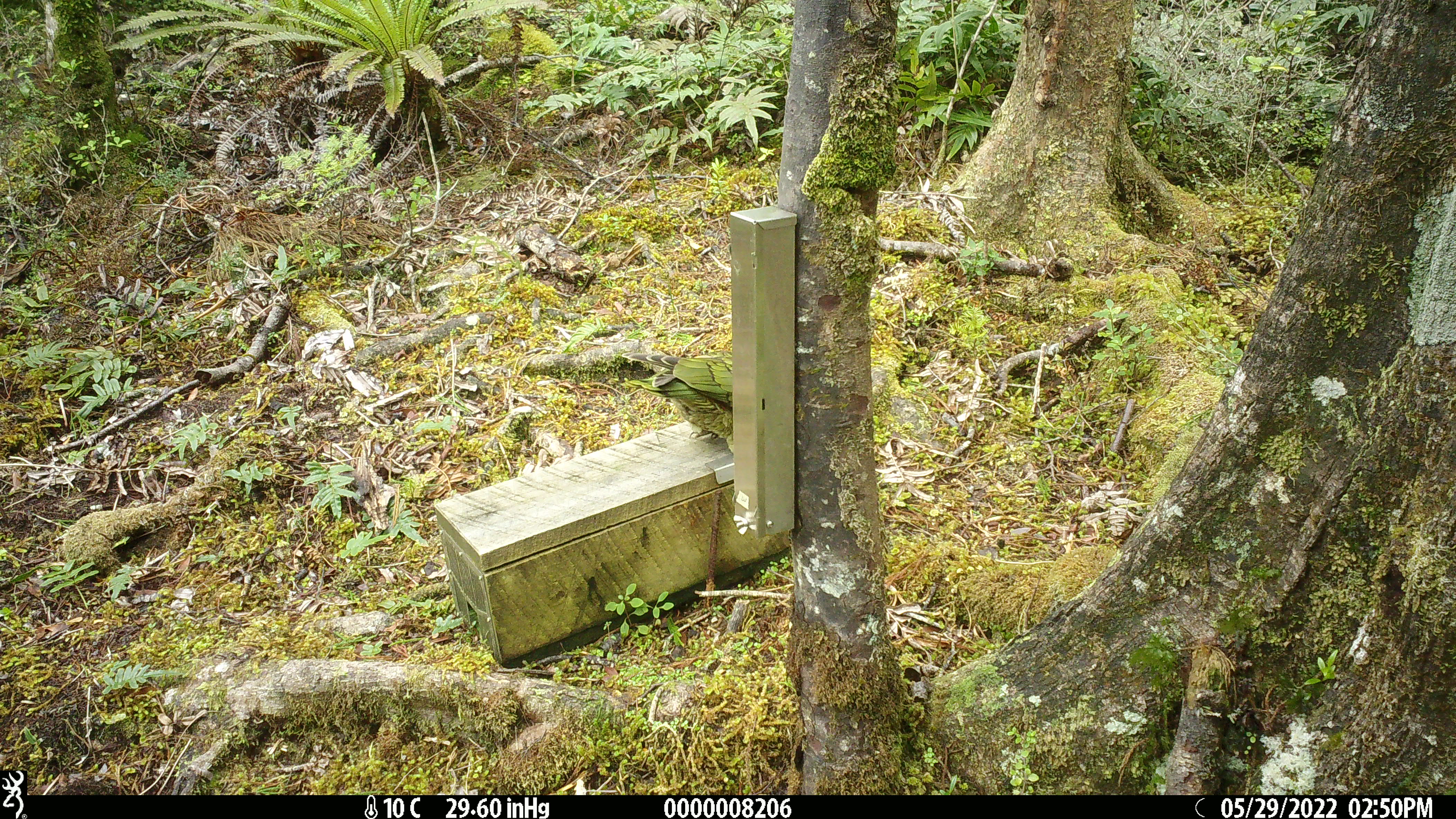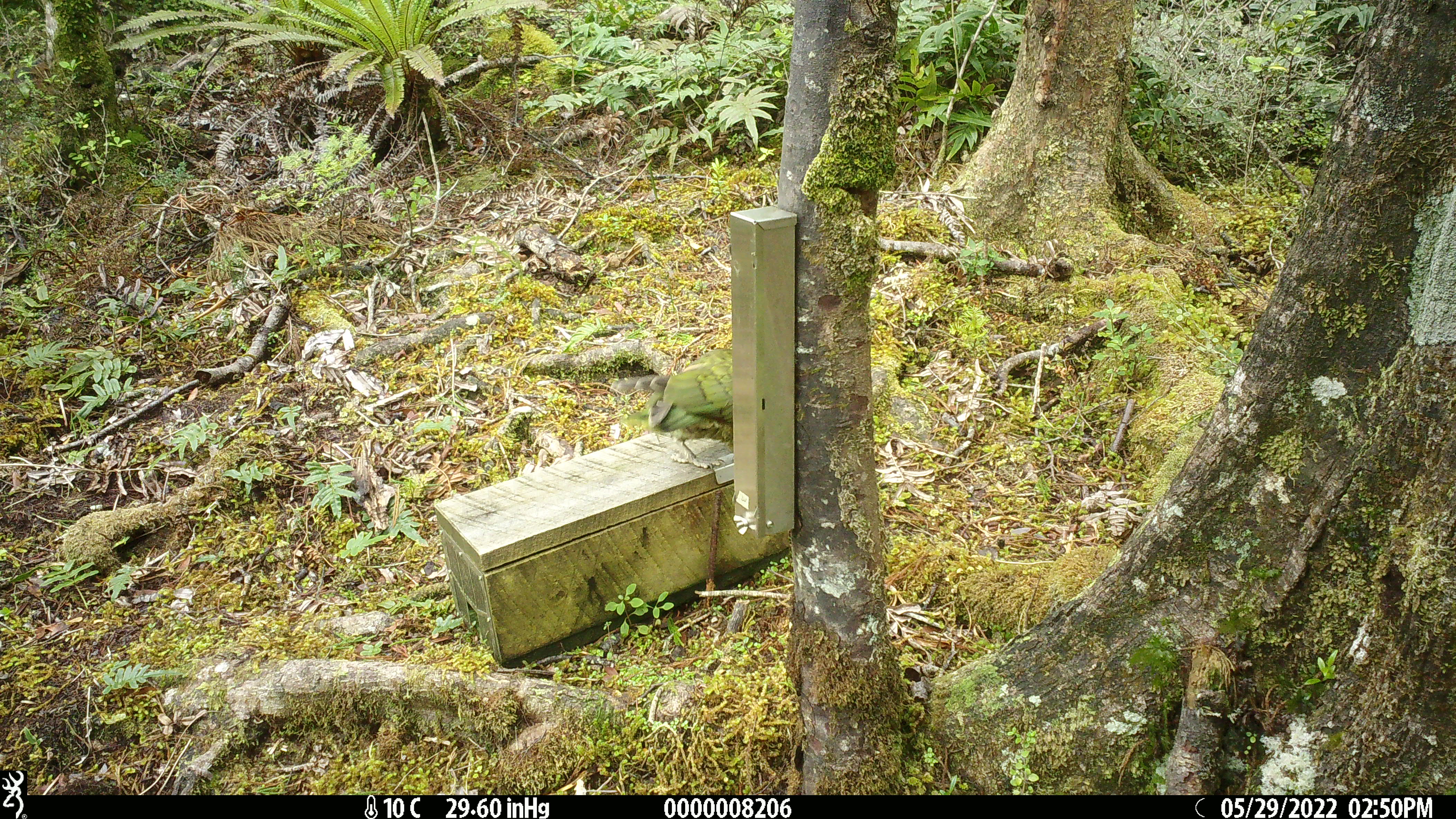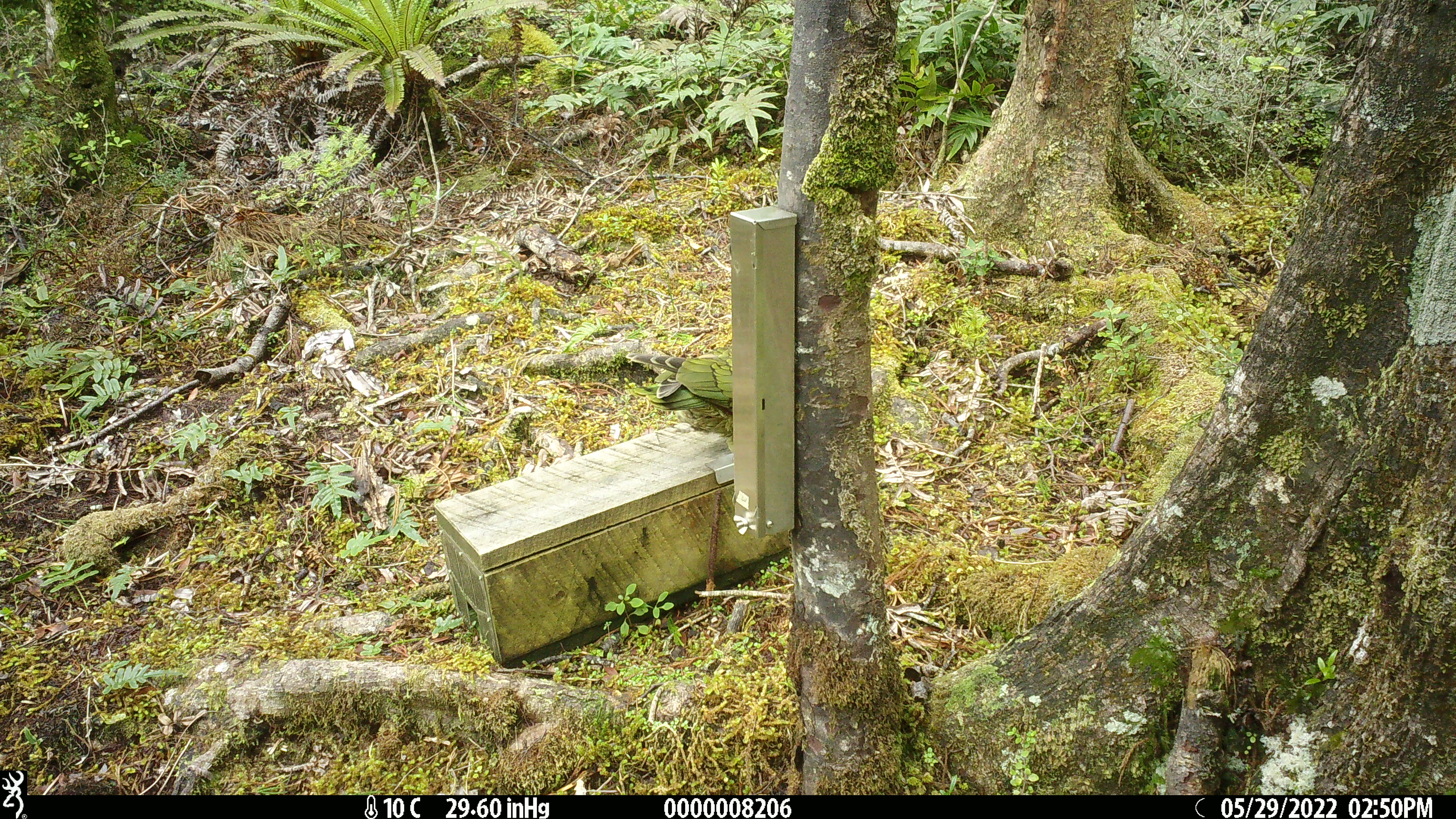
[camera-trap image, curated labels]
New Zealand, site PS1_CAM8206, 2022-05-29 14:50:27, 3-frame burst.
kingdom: Animalia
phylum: Chordata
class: Aves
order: Psittaciformes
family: Strigopidae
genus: Nestor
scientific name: Nestor notabilis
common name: kea